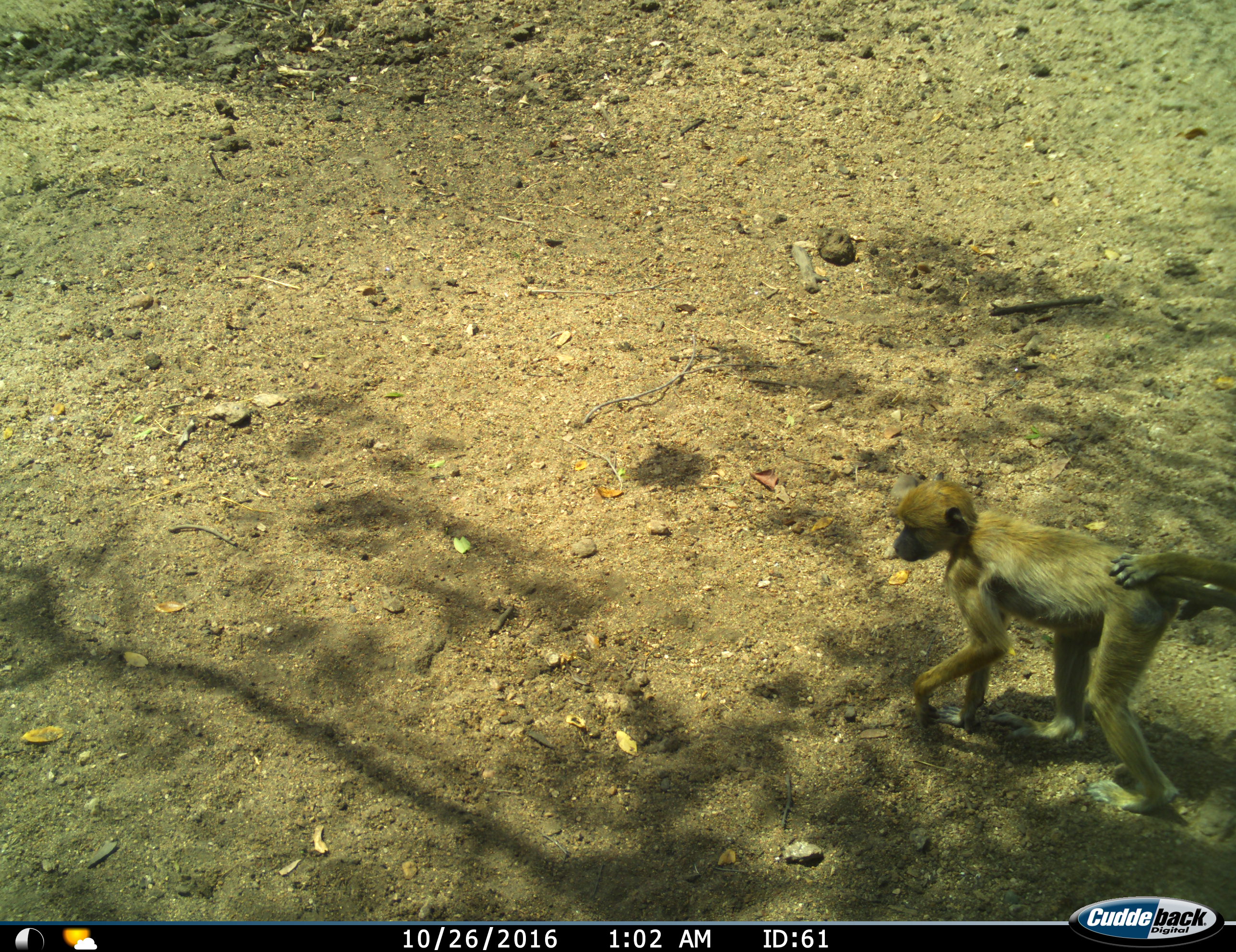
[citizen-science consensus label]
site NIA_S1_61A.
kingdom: Animalia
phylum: Chordata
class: Mammalia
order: Primates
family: Cercopithecidae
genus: Papio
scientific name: Papio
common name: baboon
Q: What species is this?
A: Baboon (Papio).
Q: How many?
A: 2.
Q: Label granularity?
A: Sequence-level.